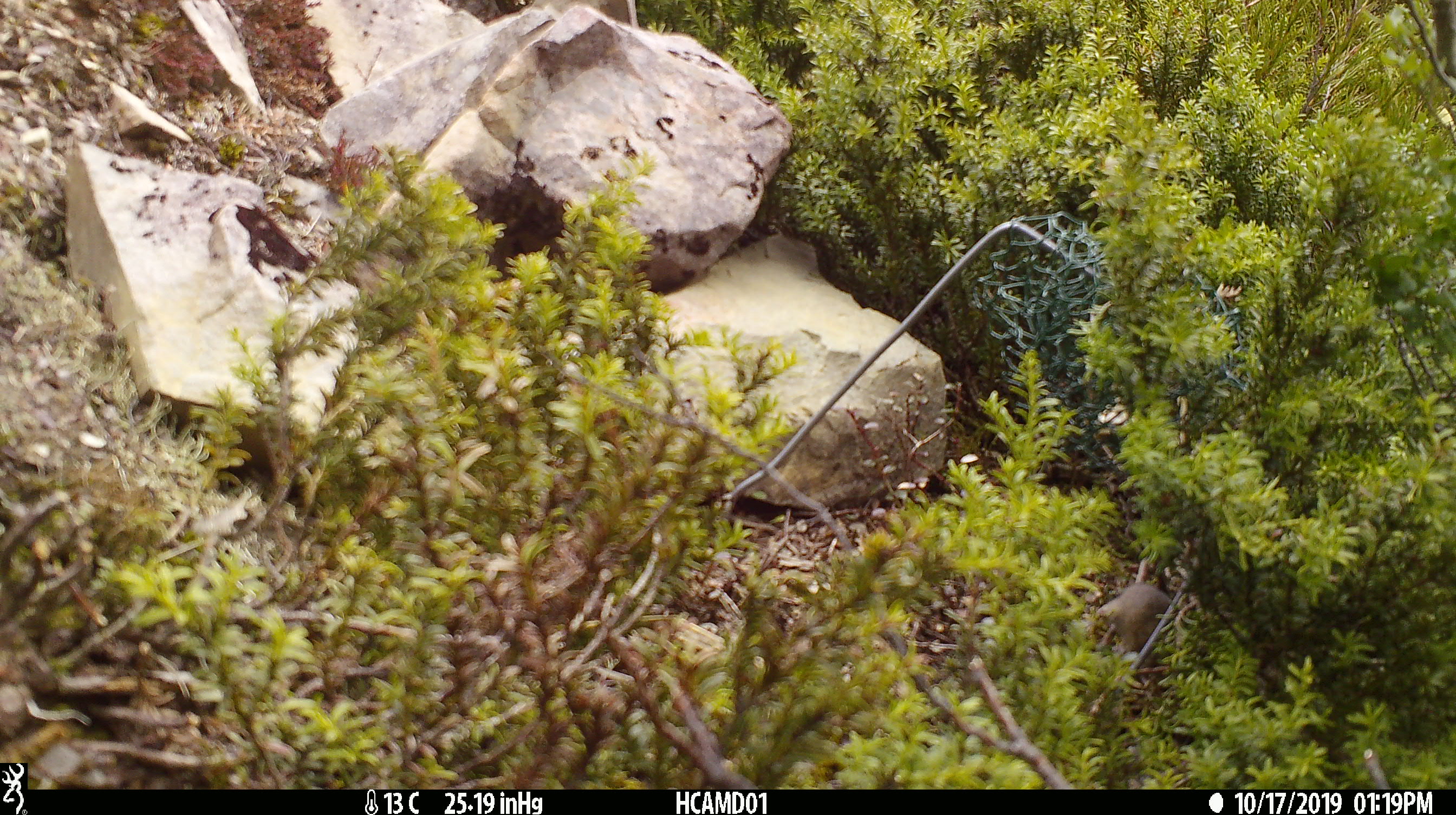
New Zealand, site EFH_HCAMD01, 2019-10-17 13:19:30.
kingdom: Animalia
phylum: Chordata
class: Mammalia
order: Rodentia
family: Muridae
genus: Mus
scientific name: Mus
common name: mouse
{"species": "mouse (Mus)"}